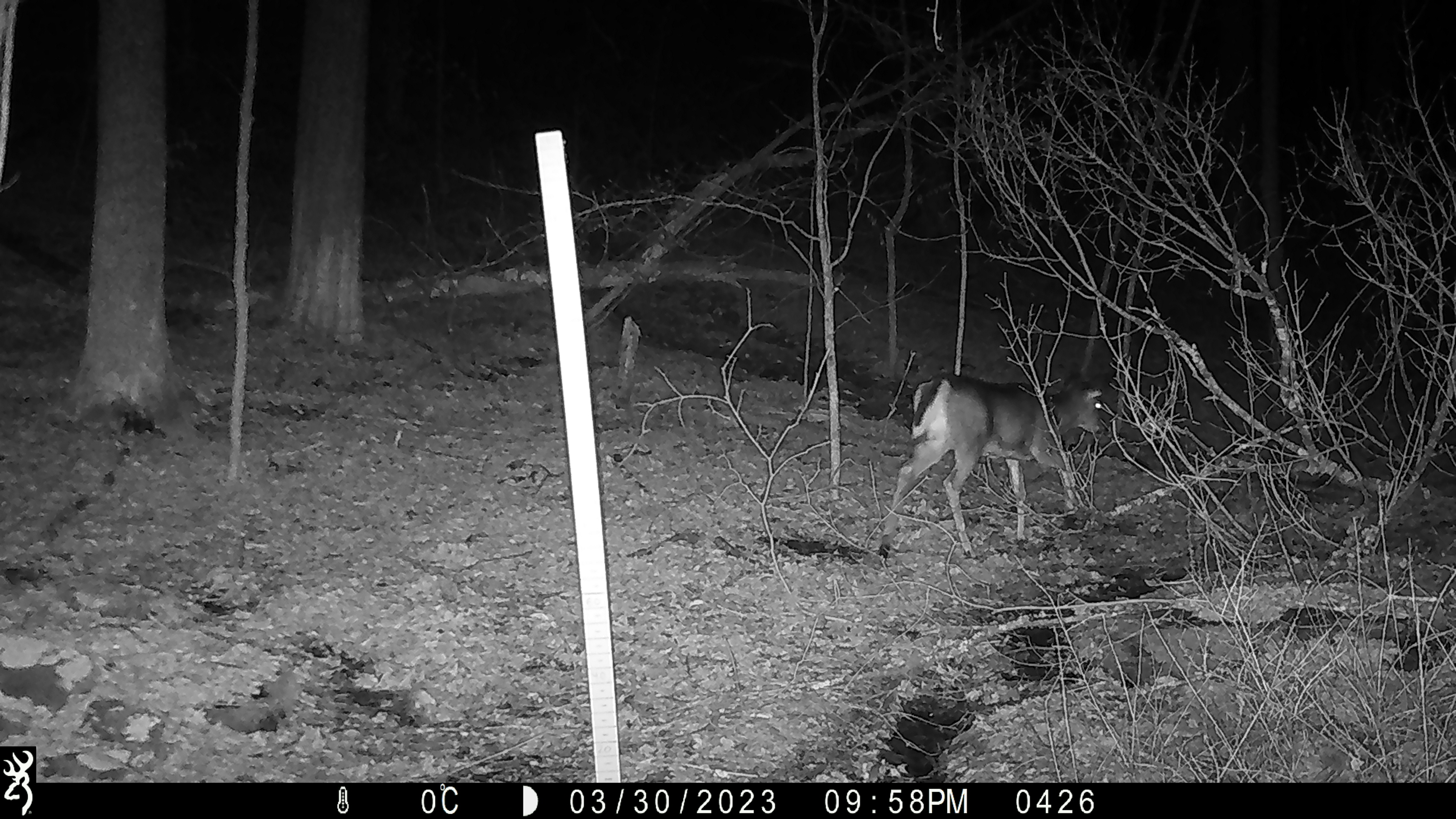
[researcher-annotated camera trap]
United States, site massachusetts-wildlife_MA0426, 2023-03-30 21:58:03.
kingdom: Animalia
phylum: Chordata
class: Mammalia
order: Artiodactyla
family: Cervidae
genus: Odocoileus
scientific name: Odocoileus virginianus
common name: white-tailed deer